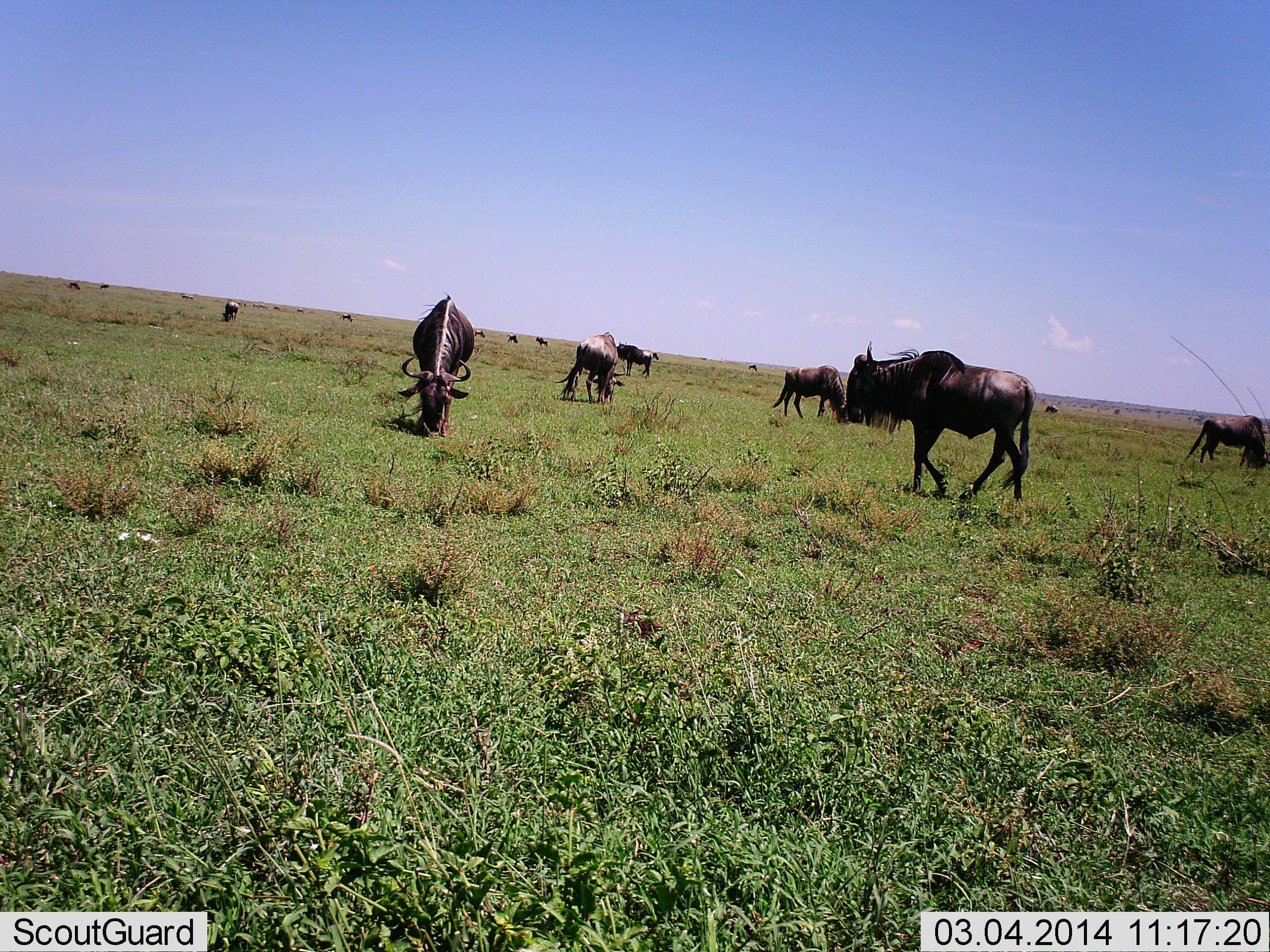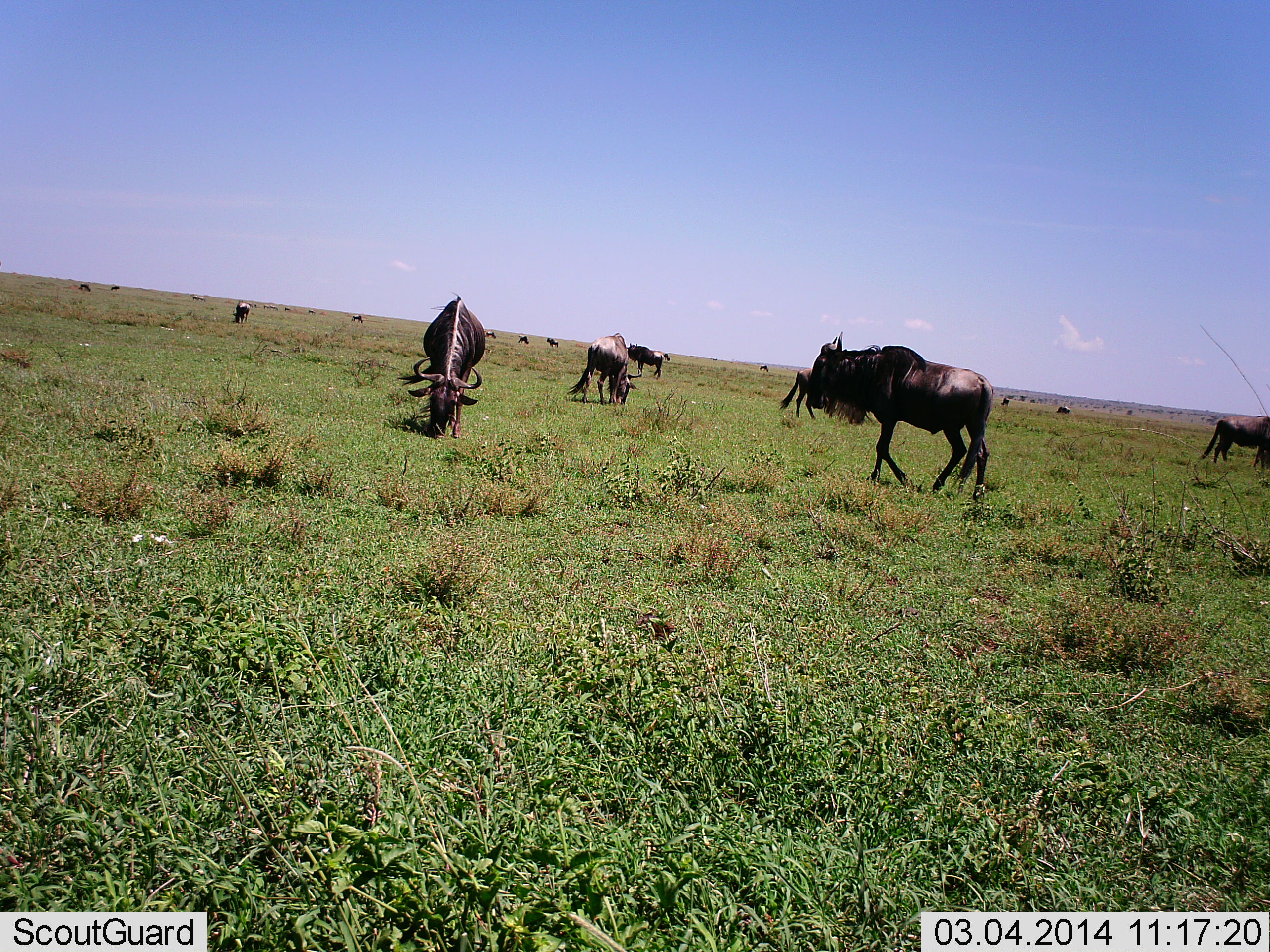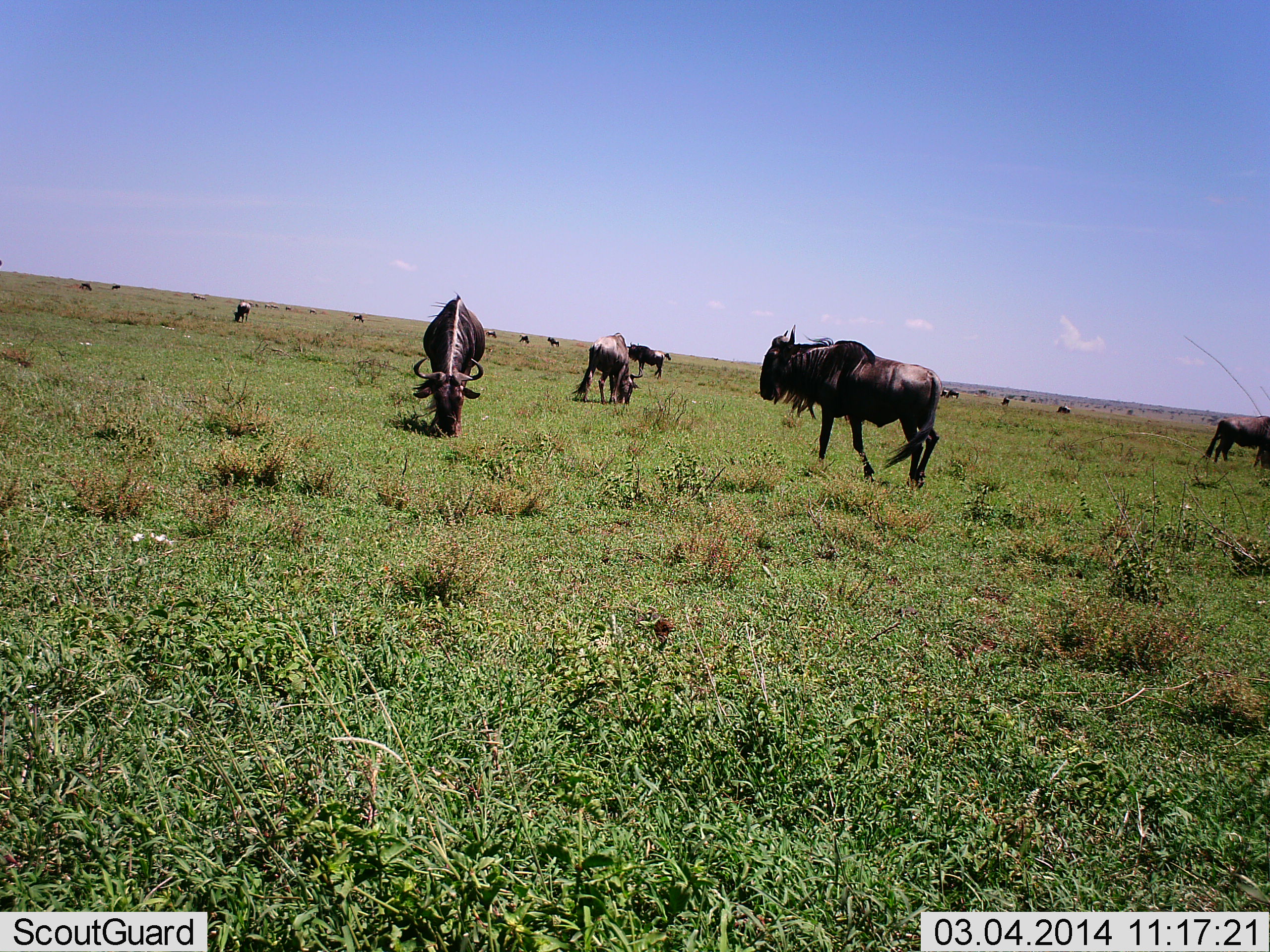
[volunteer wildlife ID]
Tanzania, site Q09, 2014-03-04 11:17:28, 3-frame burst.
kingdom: Animalia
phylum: Chordata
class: Mammalia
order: Artiodactyla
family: Bovidae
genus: Connochaetes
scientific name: Connochaetes taurinus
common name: blue wildebeest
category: wildebeest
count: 11-50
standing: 70%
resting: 0%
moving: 70%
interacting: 0%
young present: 0%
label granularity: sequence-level